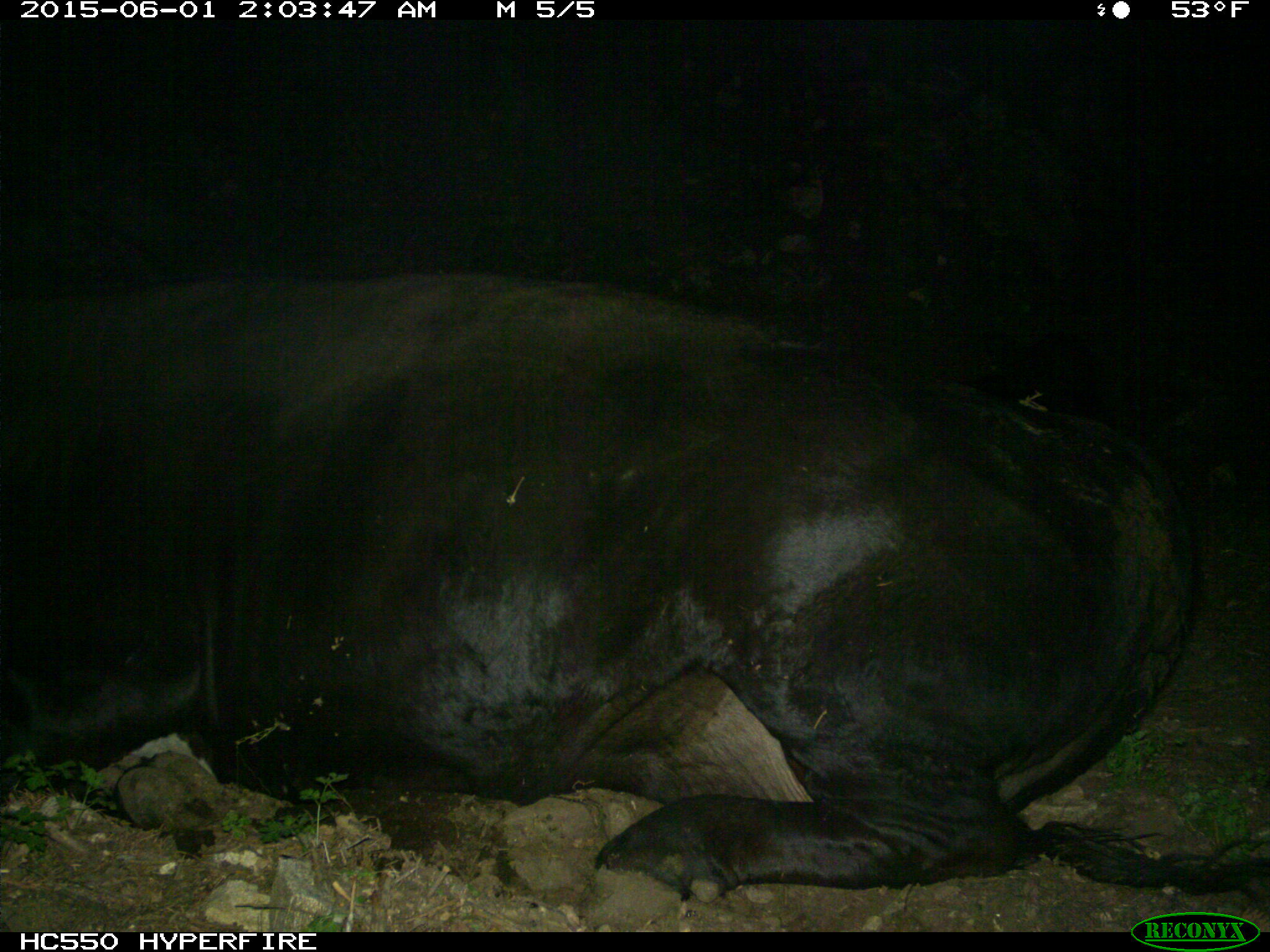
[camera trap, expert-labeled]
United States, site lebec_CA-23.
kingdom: Animalia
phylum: Chordata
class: Mammalia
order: Artiodactyla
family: Bovidae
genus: Bos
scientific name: Bos taurus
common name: domestic cow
Bos taurus (domestic cow).